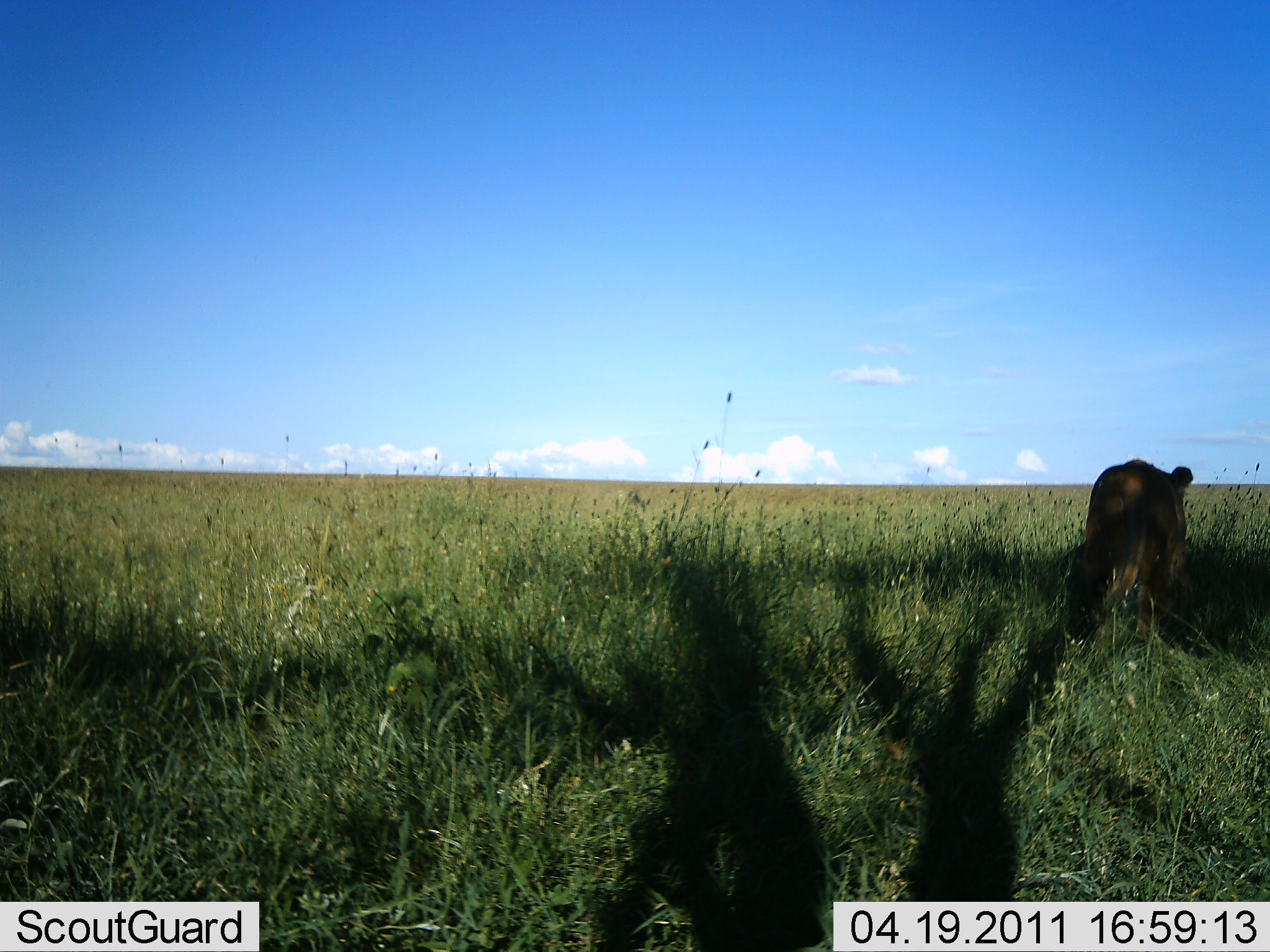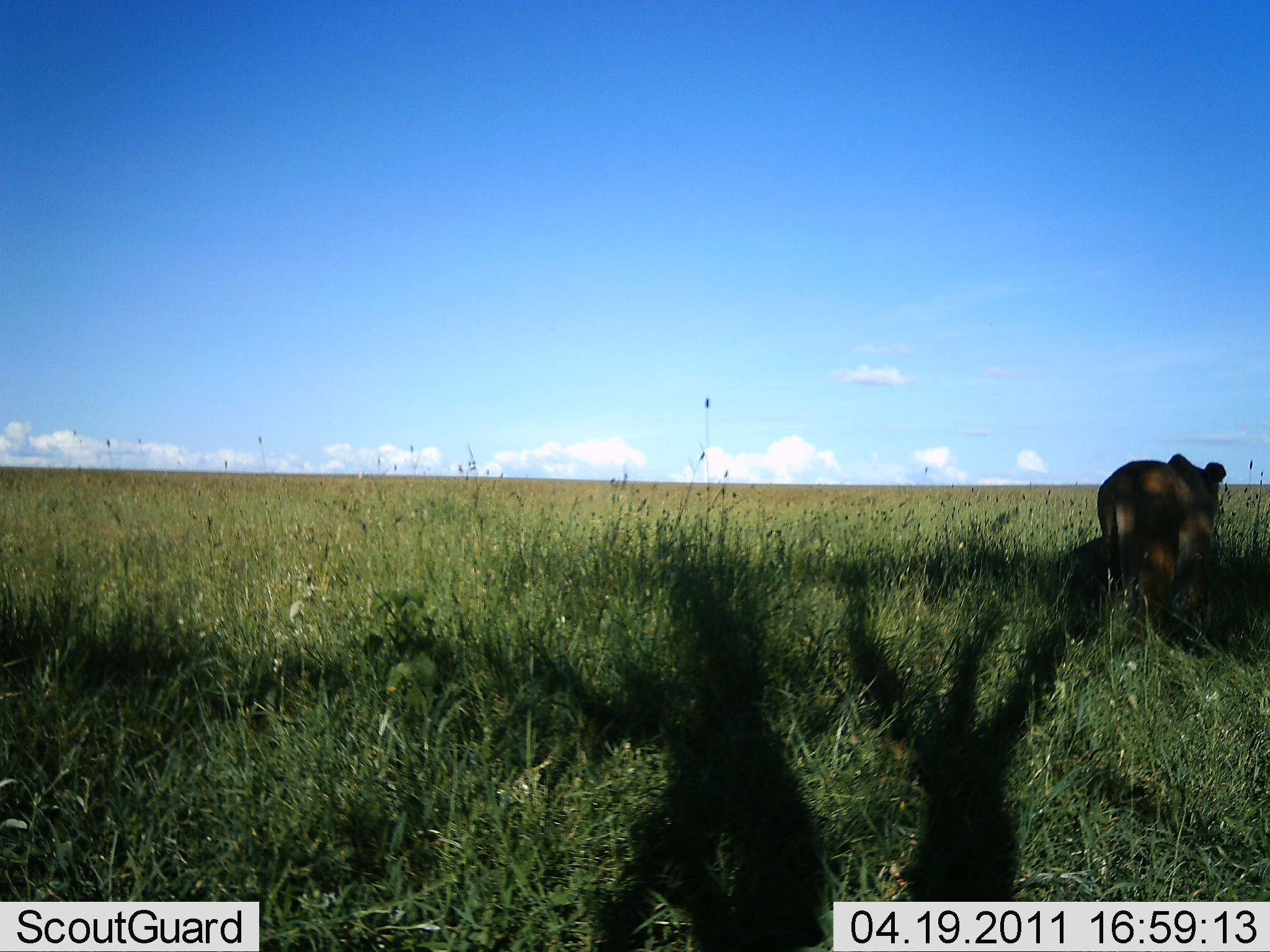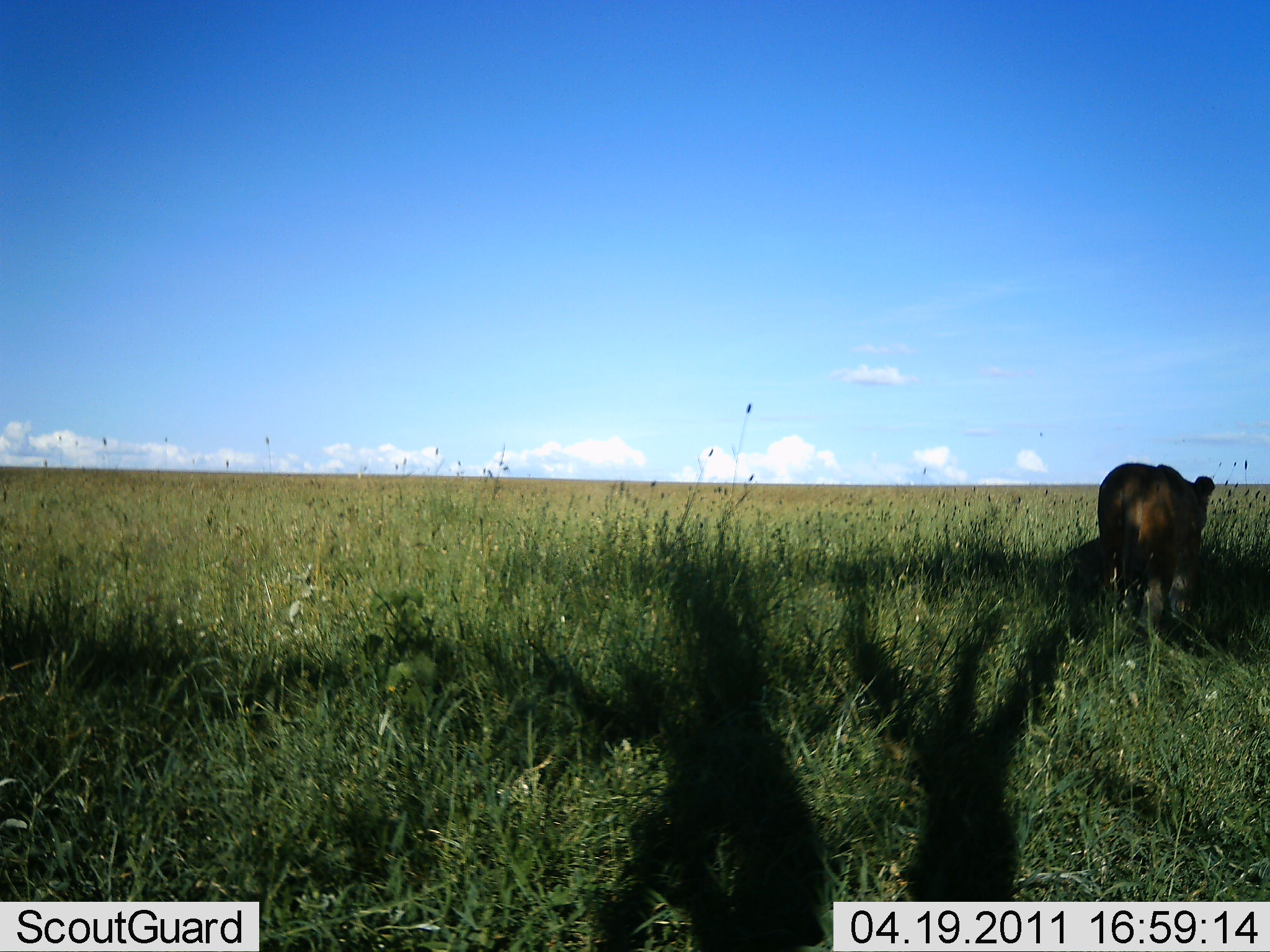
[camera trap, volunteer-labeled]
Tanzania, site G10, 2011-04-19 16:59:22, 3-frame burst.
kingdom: Animalia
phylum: Chordata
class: Mammalia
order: Carnivora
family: Felidae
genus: Panthera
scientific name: Panthera leo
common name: lion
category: lionfemale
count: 1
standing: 0%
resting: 0%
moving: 100%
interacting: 0%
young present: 0%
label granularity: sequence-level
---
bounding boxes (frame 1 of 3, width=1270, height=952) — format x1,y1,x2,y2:
animal: 1060,457,1198,647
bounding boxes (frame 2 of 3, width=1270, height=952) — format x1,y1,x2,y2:
animal: 1095,453,1227,636; 1066,535,1103,638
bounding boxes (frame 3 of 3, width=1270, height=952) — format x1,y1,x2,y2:
animal: 1097,463,1216,633; 1058,539,1104,644